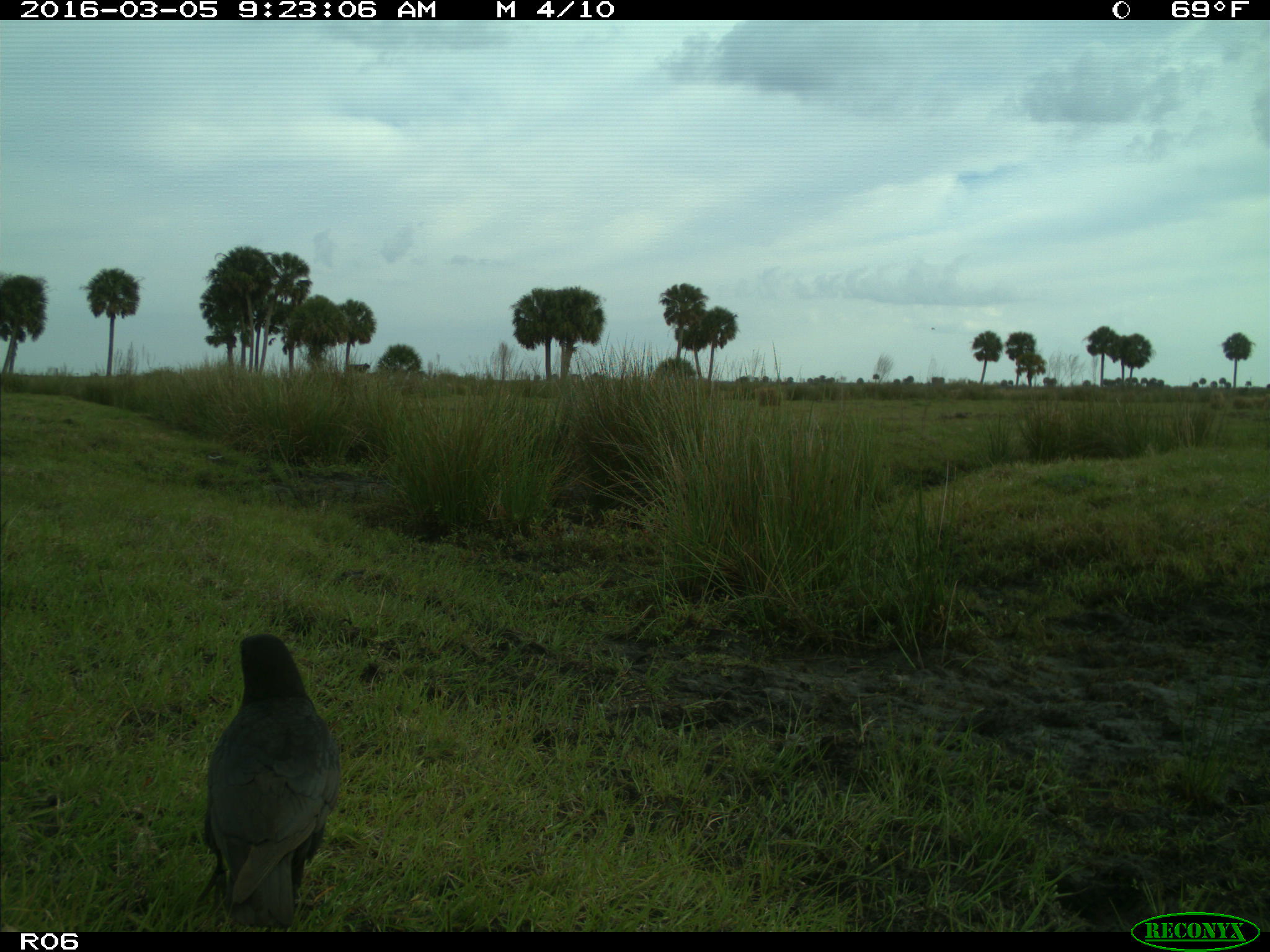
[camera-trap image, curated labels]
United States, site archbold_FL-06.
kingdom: Animalia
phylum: Chordata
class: Aves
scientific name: Aves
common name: birds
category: unidentified bird